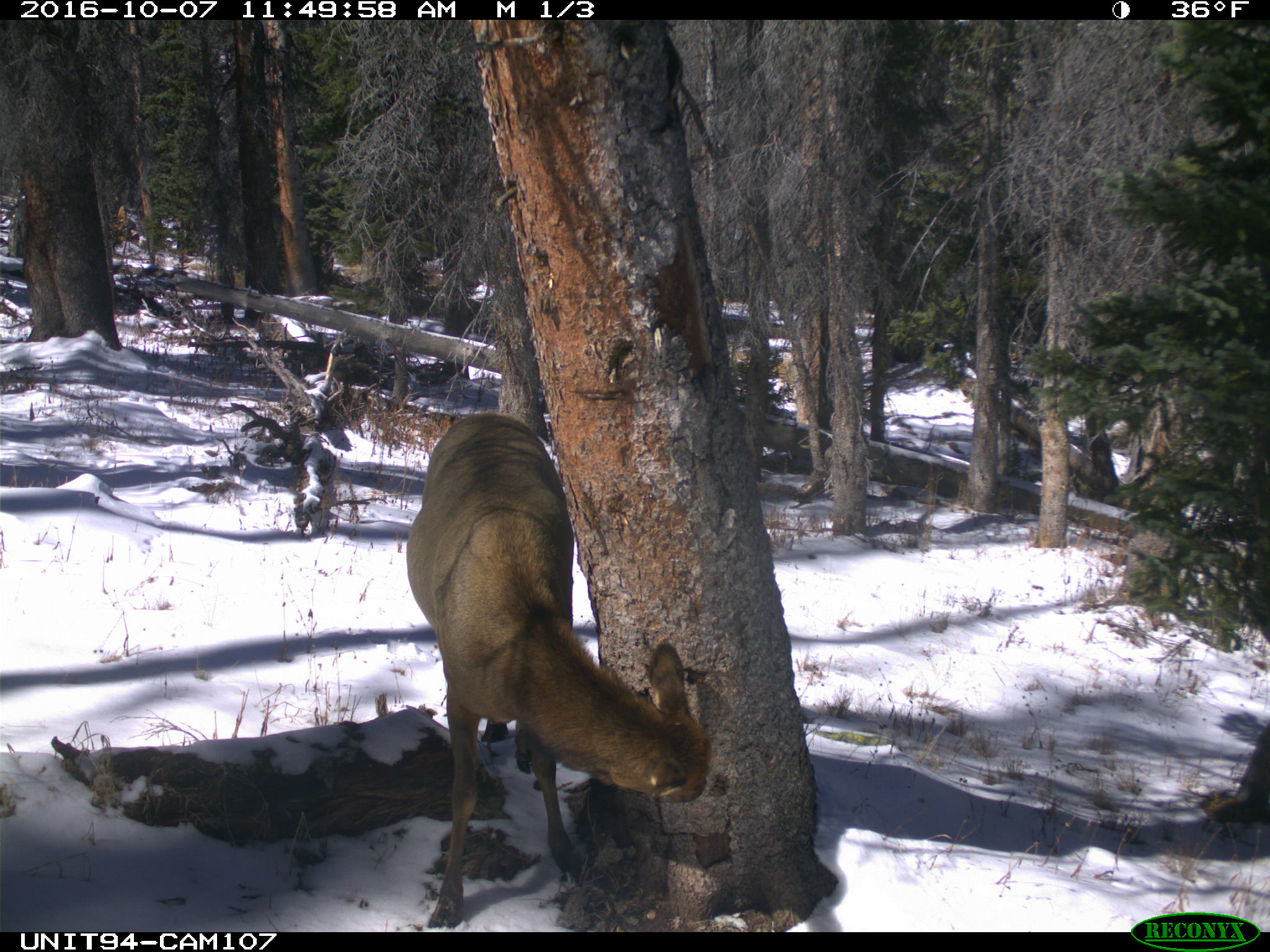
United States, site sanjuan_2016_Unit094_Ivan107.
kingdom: Animalia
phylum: Chordata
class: Mammalia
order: Artiodactyla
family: Cervidae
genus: Cervus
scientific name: Cervus elaphus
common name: red deer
Cervus elaphus (red deer).